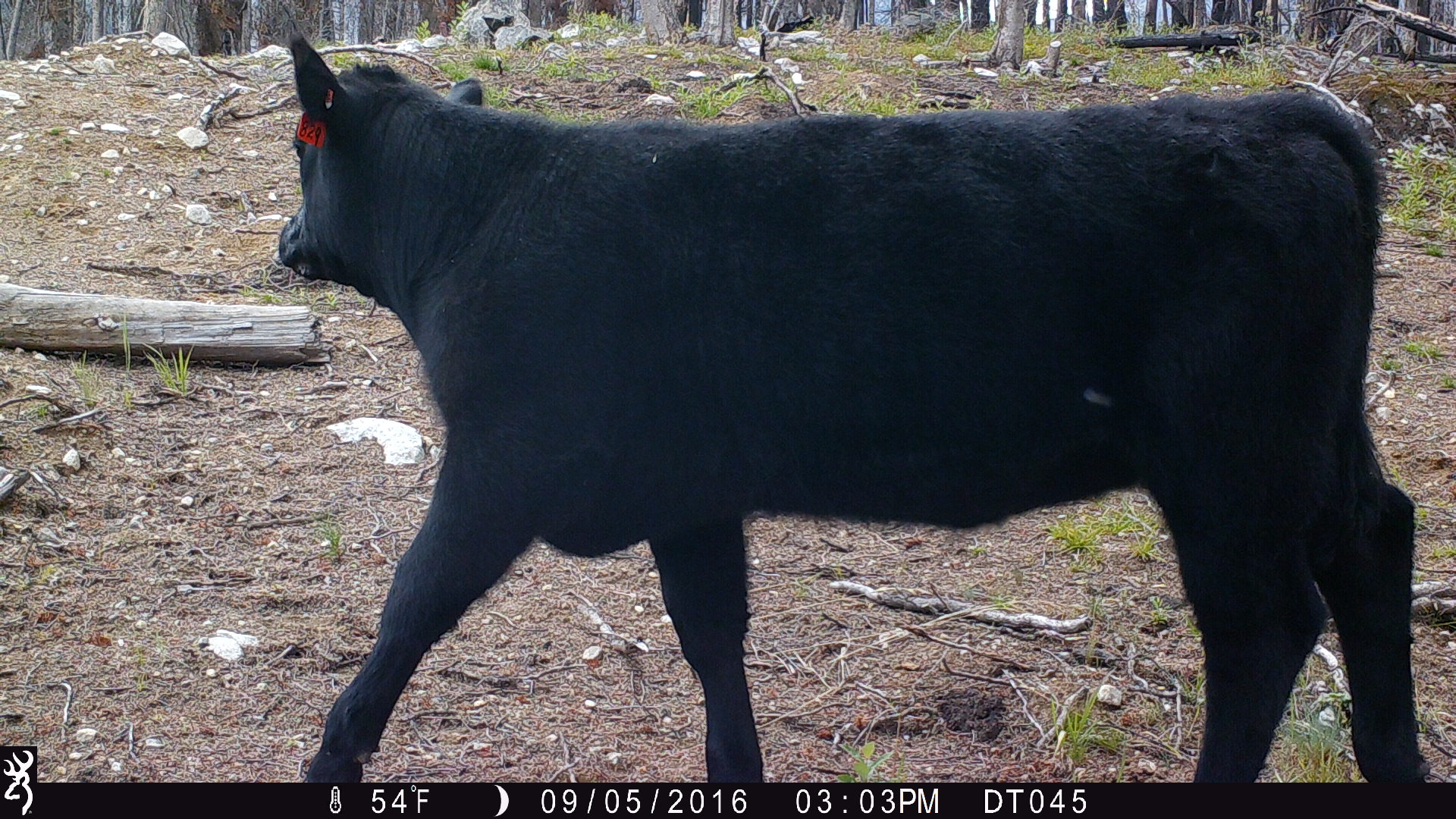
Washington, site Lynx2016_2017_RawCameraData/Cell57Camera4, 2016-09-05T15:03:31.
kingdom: Animalia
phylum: Chordata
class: Mammalia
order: Artiodactyla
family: Bovidae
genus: Bos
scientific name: Bos taurus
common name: domestic cattle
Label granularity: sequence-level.